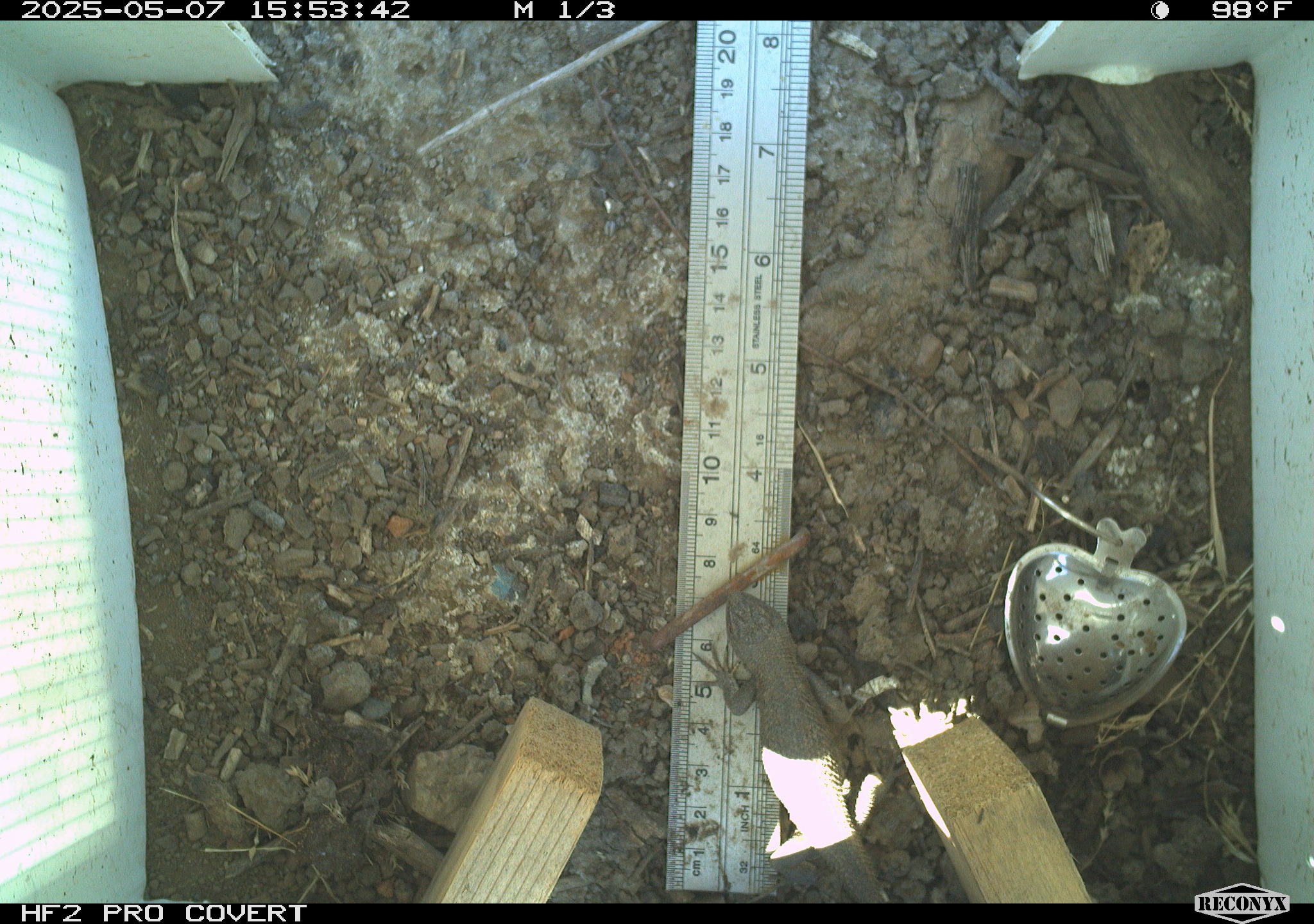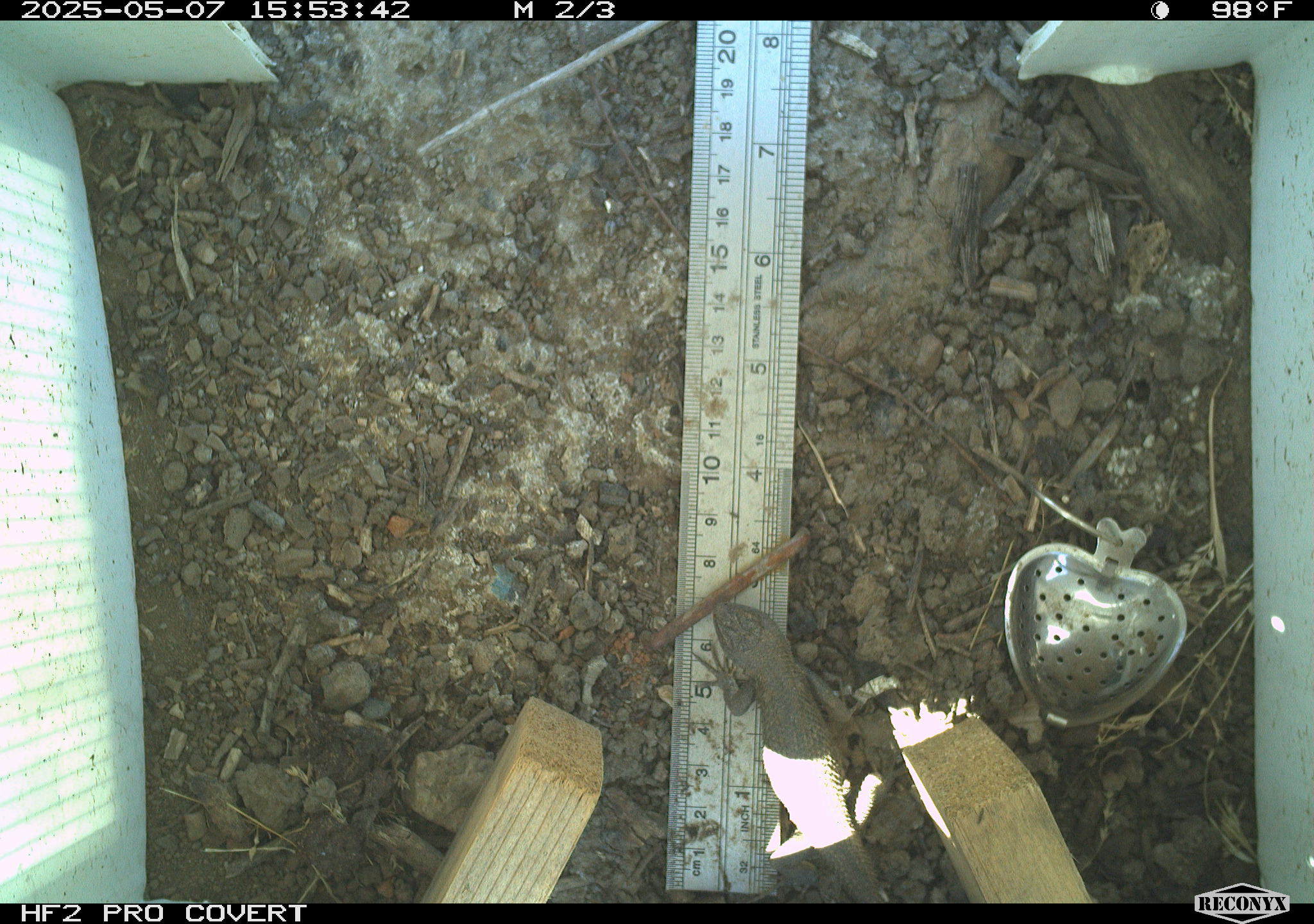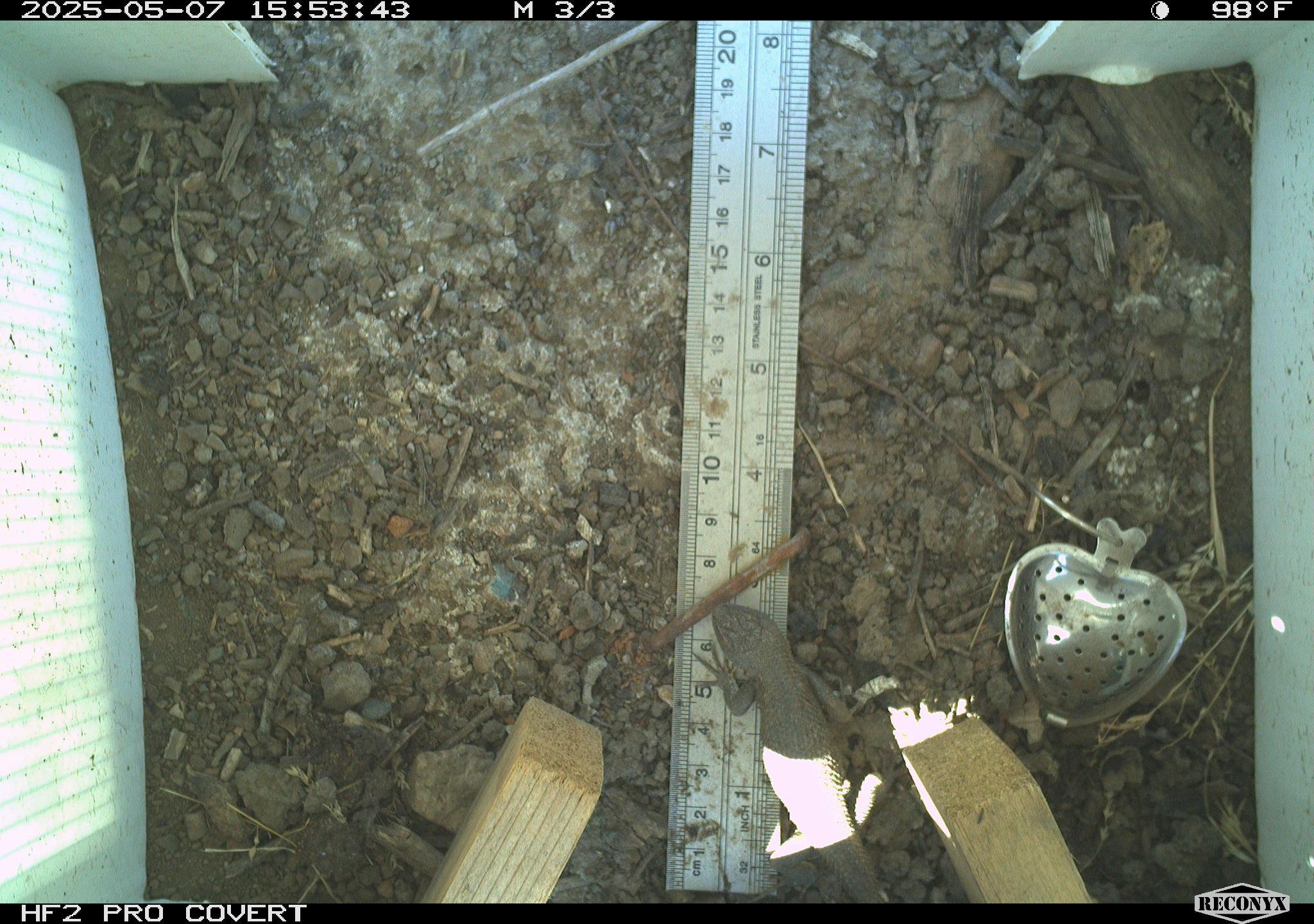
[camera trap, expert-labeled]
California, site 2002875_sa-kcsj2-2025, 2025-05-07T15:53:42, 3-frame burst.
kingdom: Animalia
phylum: Chordata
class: Reptilia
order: Squamata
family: Phrynosomatidae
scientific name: Phrynosomatidae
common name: north american spiny lizards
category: sceloporus/uta species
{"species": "sceloporus/uta species (north american spiny lizards) (Phrynosomatidae)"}